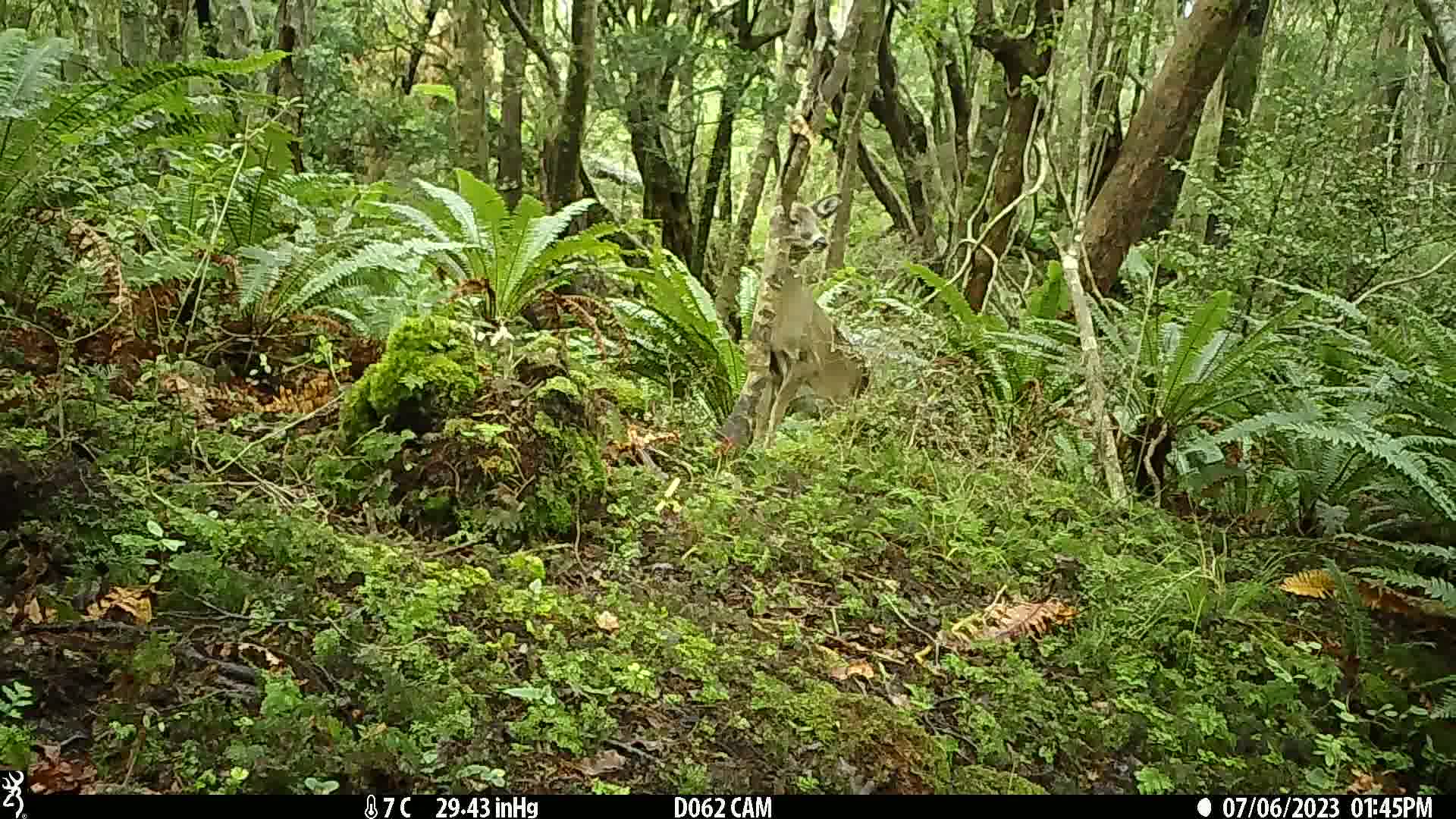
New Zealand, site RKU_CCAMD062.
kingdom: Animalia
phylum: Chordata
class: Mammalia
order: Artiodactyla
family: Cervidae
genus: Odocoileus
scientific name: Odocoileus virginianus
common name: white-tailed deer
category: white tailed deer